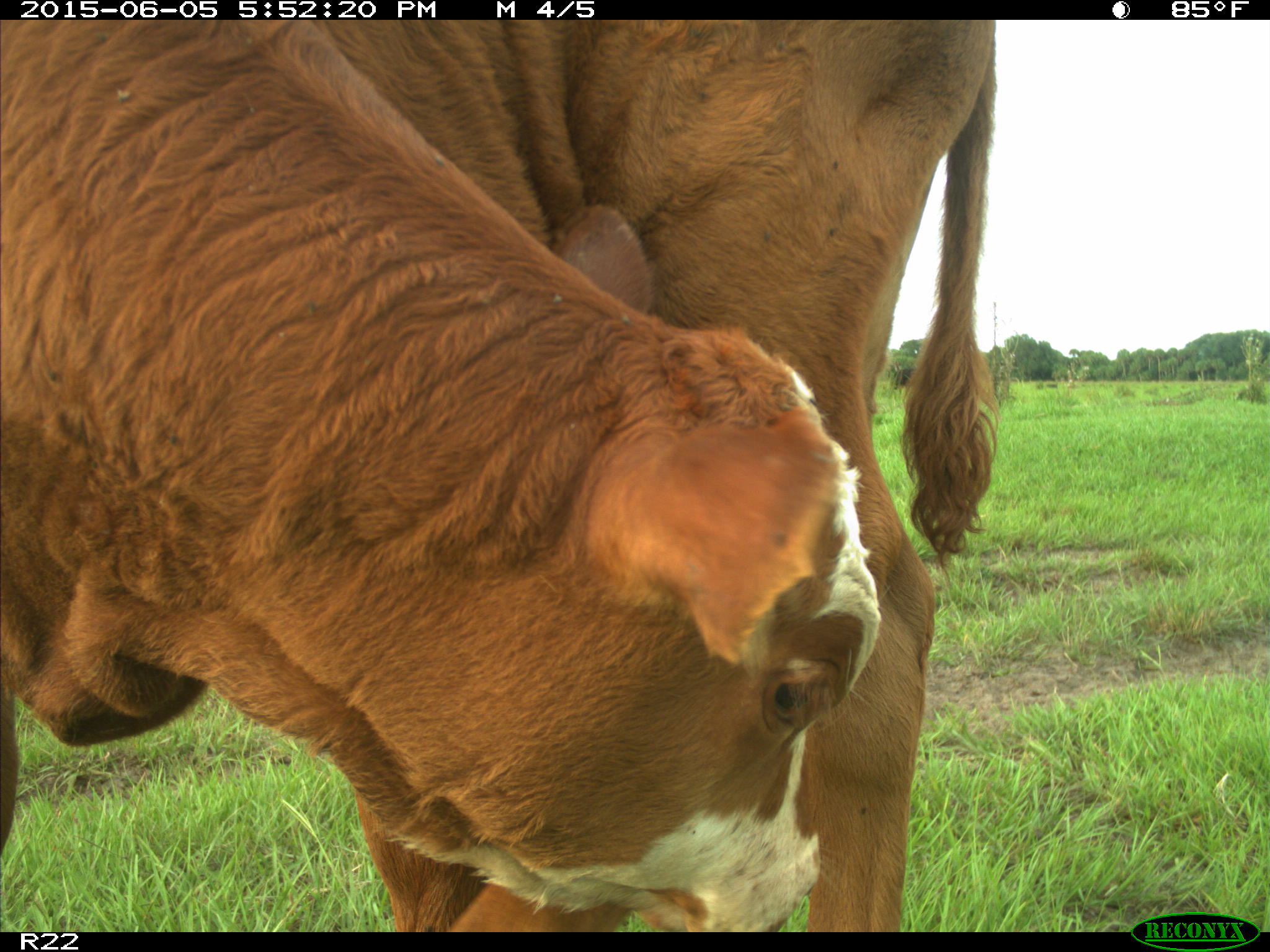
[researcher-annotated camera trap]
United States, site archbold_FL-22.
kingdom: Animalia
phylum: Chordata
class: Mammalia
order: Artiodactyla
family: Bovidae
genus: Bos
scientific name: Bos taurus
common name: domestic cow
Bos taurus (domestic cow).